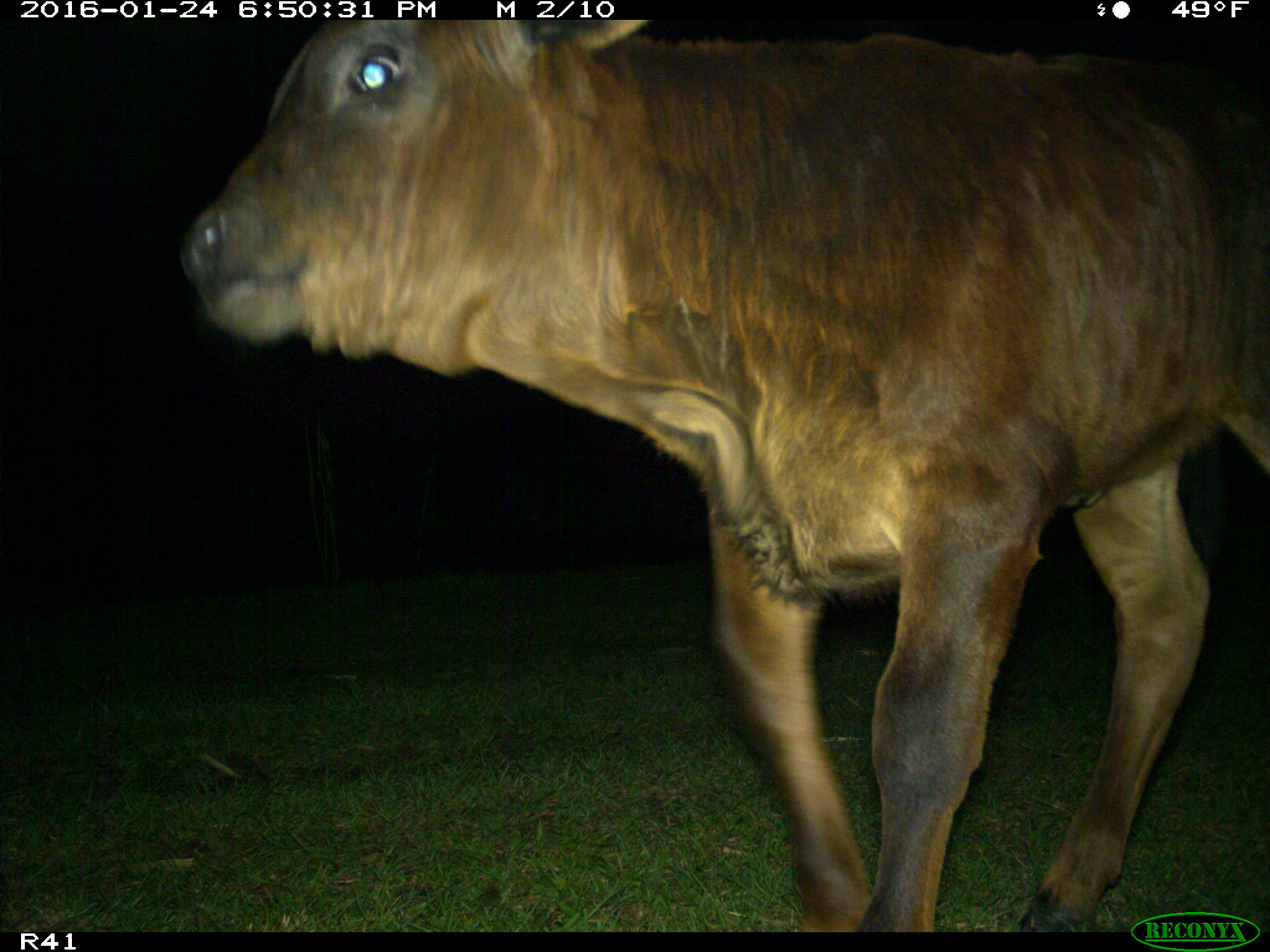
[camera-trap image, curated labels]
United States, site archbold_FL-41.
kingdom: Animalia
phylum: Chordata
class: Mammalia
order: Artiodactyla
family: Bovidae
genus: Bos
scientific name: Bos taurus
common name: domestic cow